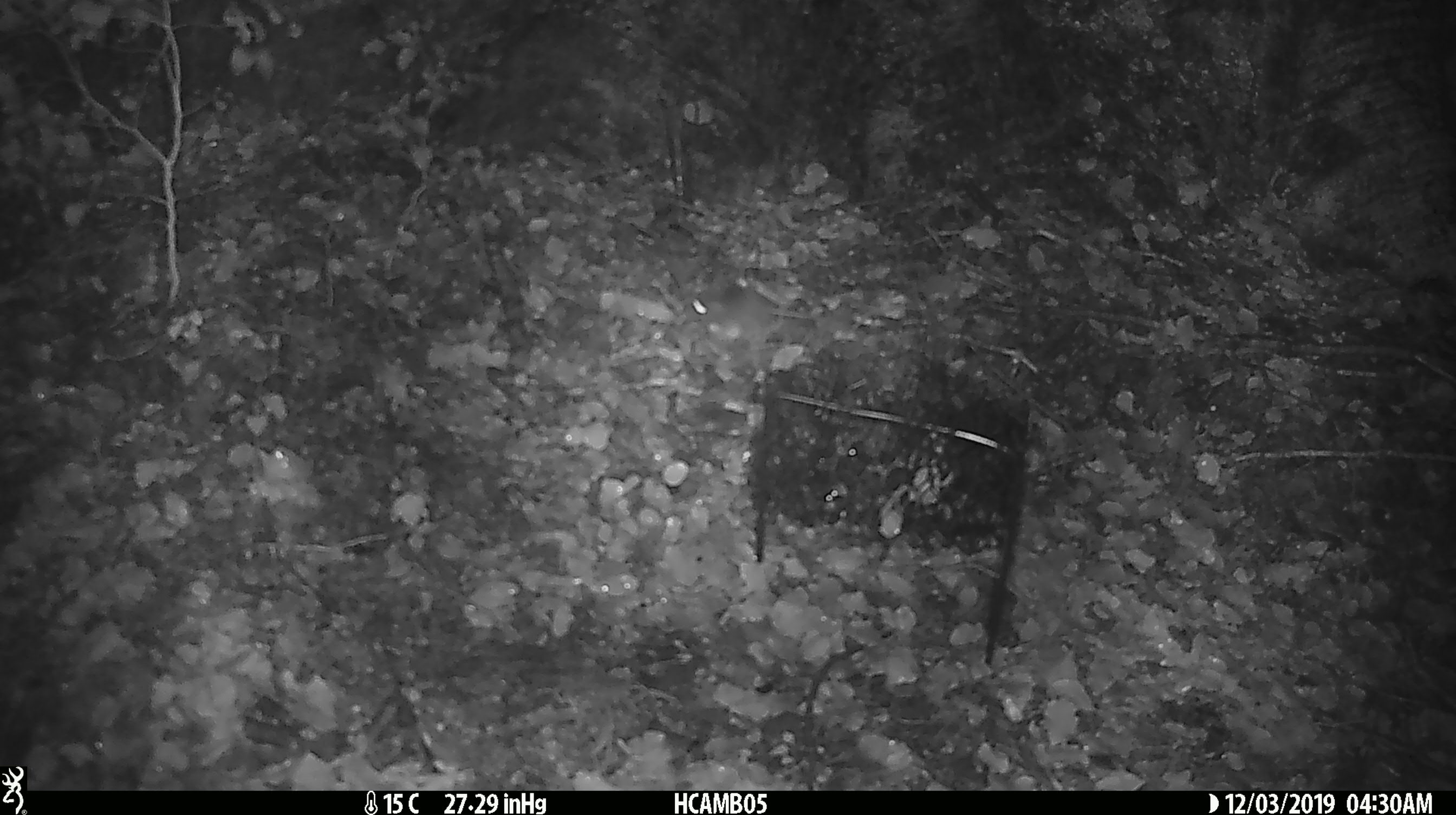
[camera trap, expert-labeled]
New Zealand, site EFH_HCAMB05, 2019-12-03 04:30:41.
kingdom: Animalia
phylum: Chordata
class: Mammalia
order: Rodentia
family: Muridae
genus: Mus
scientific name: Mus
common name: mouse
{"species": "mouse (Mus)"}